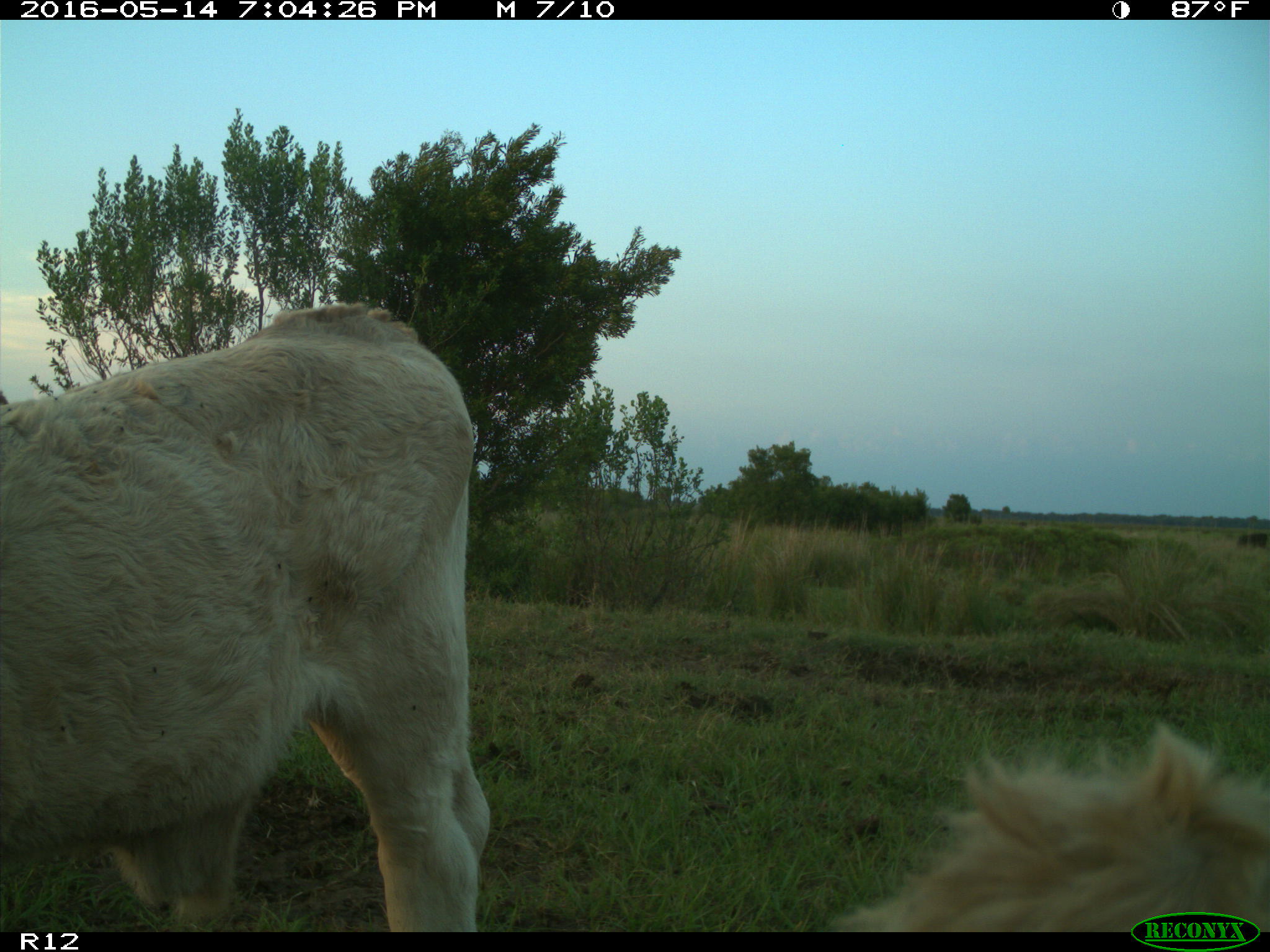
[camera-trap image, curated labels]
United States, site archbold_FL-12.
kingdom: Animalia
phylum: Chordata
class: Mammalia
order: Artiodactyla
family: Bovidae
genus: Bos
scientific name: Bos taurus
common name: domestic cow